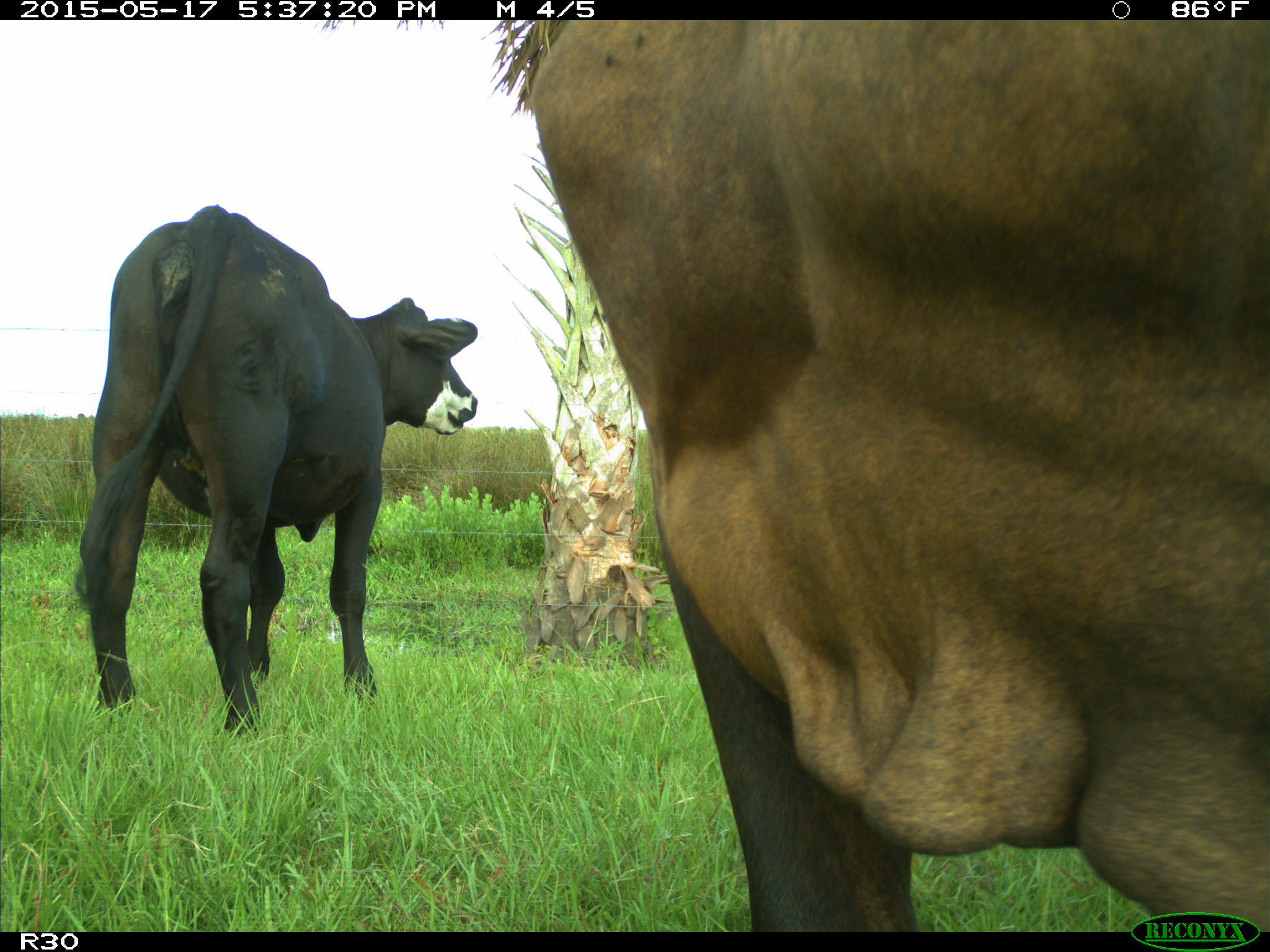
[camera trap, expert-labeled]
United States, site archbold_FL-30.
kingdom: Animalia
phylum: Chordata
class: Mammalia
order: Artiodactyla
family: Bovidae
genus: Bos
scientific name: Bos taurus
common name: domestic cow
Bos taurus (domestic cow).